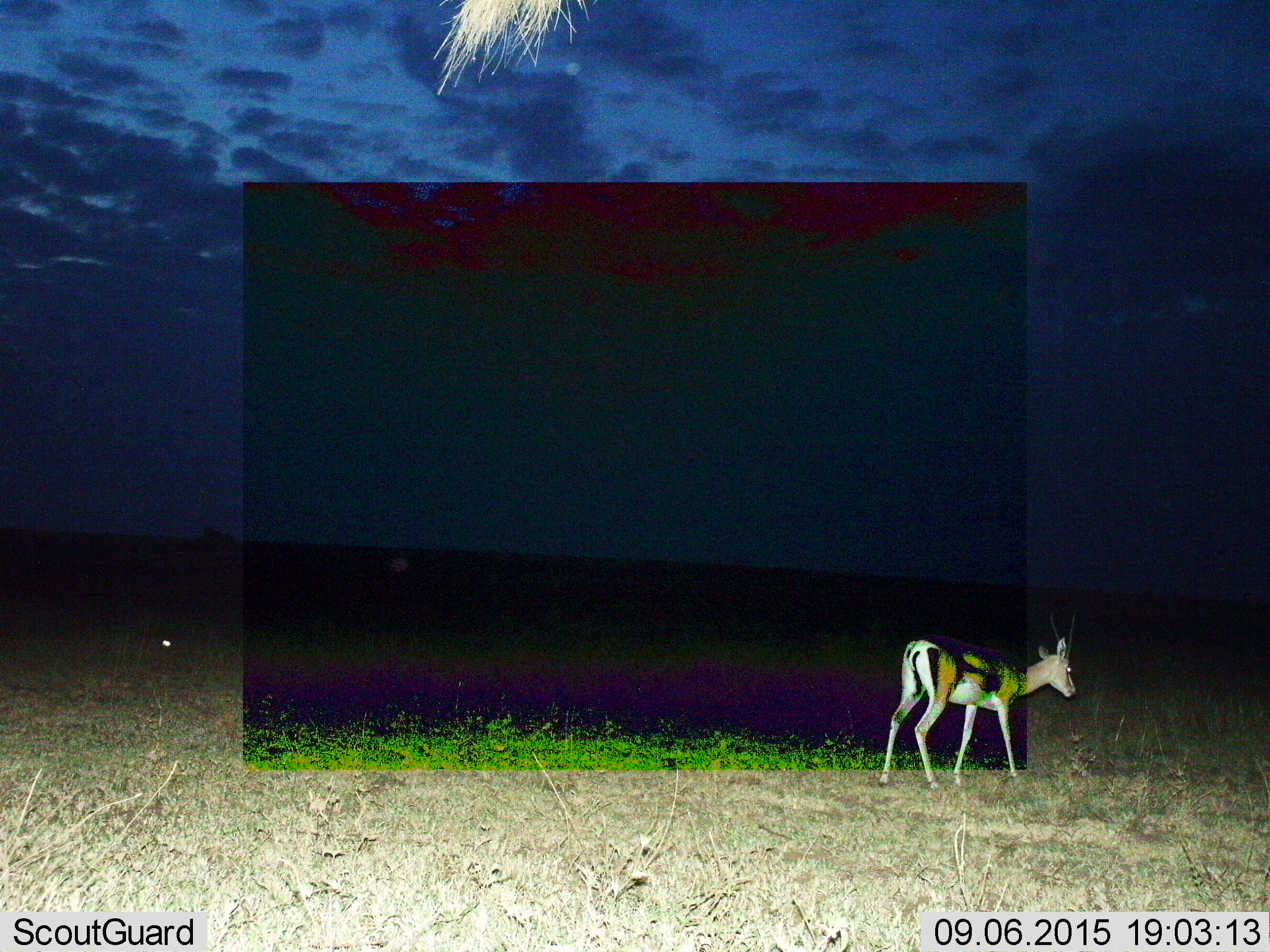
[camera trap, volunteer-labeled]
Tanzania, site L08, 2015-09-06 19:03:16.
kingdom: Animalia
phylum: Chordata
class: Mammalia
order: Artiodactyla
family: Bovidae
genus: Eudorcas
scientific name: Eudorcas thomsonii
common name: thomson's gazelle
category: gazellethomsons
Gazellethomsons (thomson's gazelle) (Eudorcas thomsonii), count 1. Behavior (volunteer vote fractions): standing 70%, resting 0%, moving 40%, interacting 0%. Young present (vote fraction): 0%. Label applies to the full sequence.